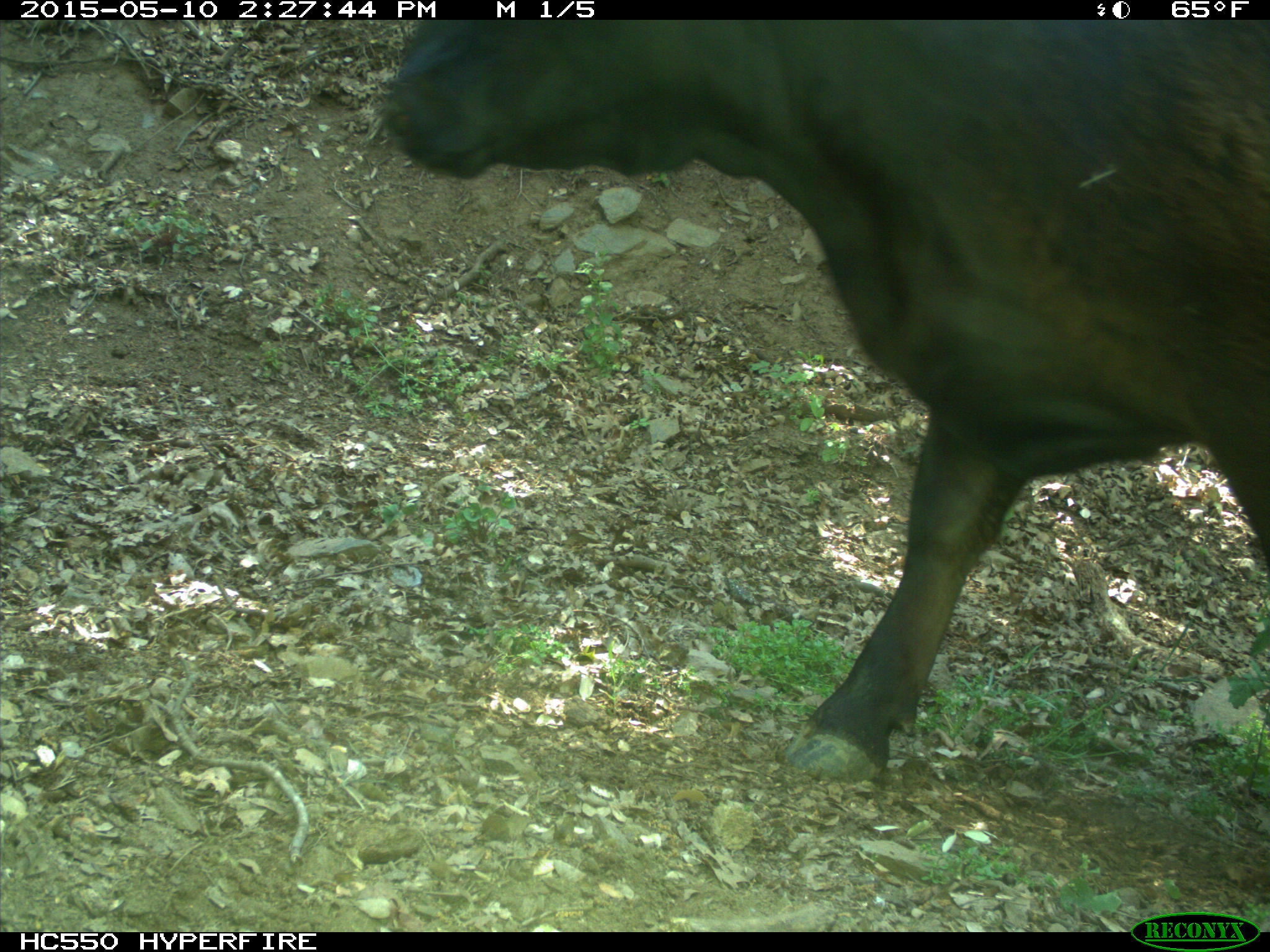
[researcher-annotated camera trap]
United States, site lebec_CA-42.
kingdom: Animalia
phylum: Chordata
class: Mammalia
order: Artiodactyla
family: Bovidae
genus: Bos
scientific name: Bos taurus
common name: domestic cow